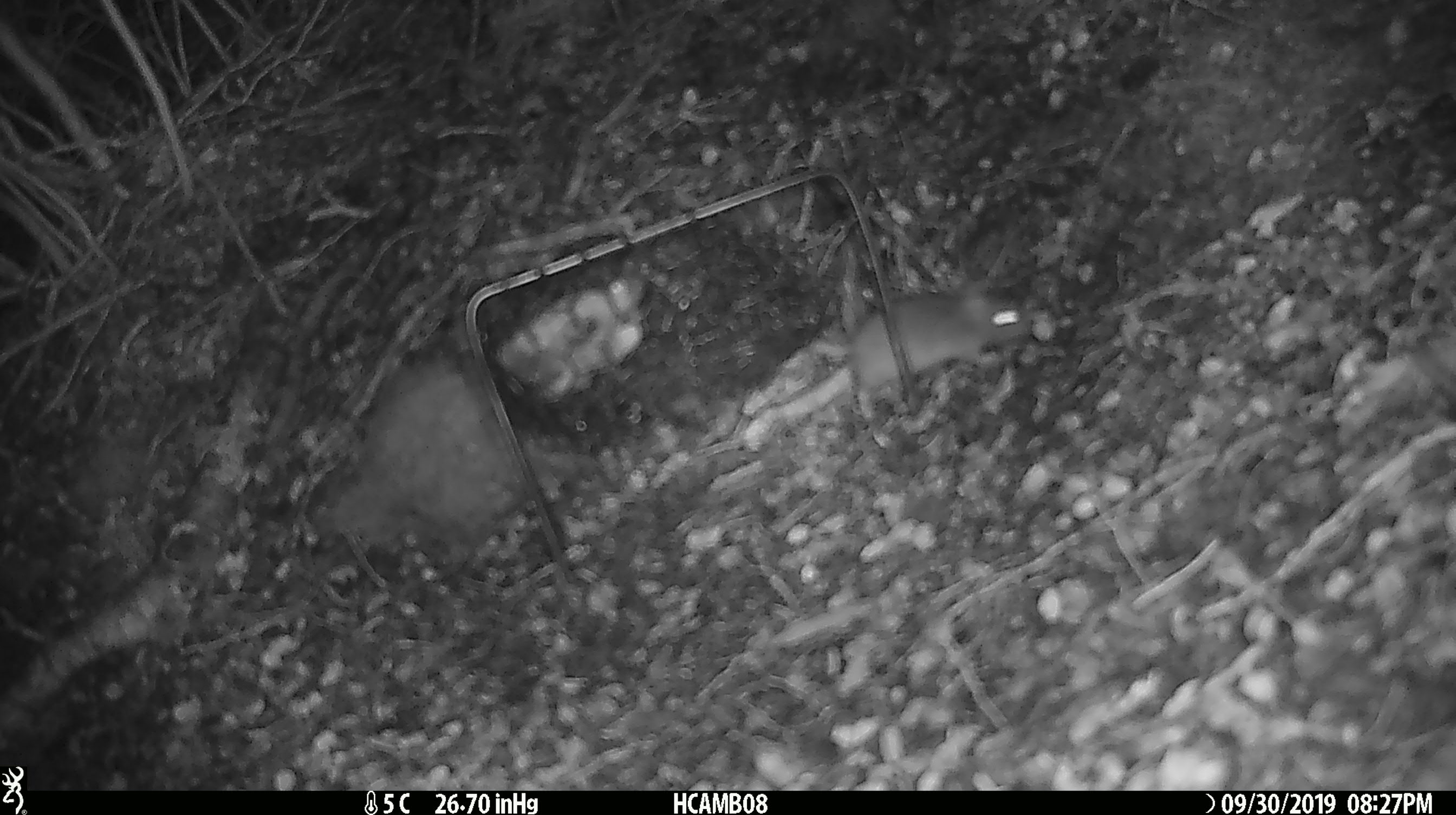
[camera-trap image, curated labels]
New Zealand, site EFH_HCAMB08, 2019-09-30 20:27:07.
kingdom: Animalia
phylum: Chordata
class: Mammalia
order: Rodentia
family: Muridae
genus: Mus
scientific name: Mus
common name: mouse